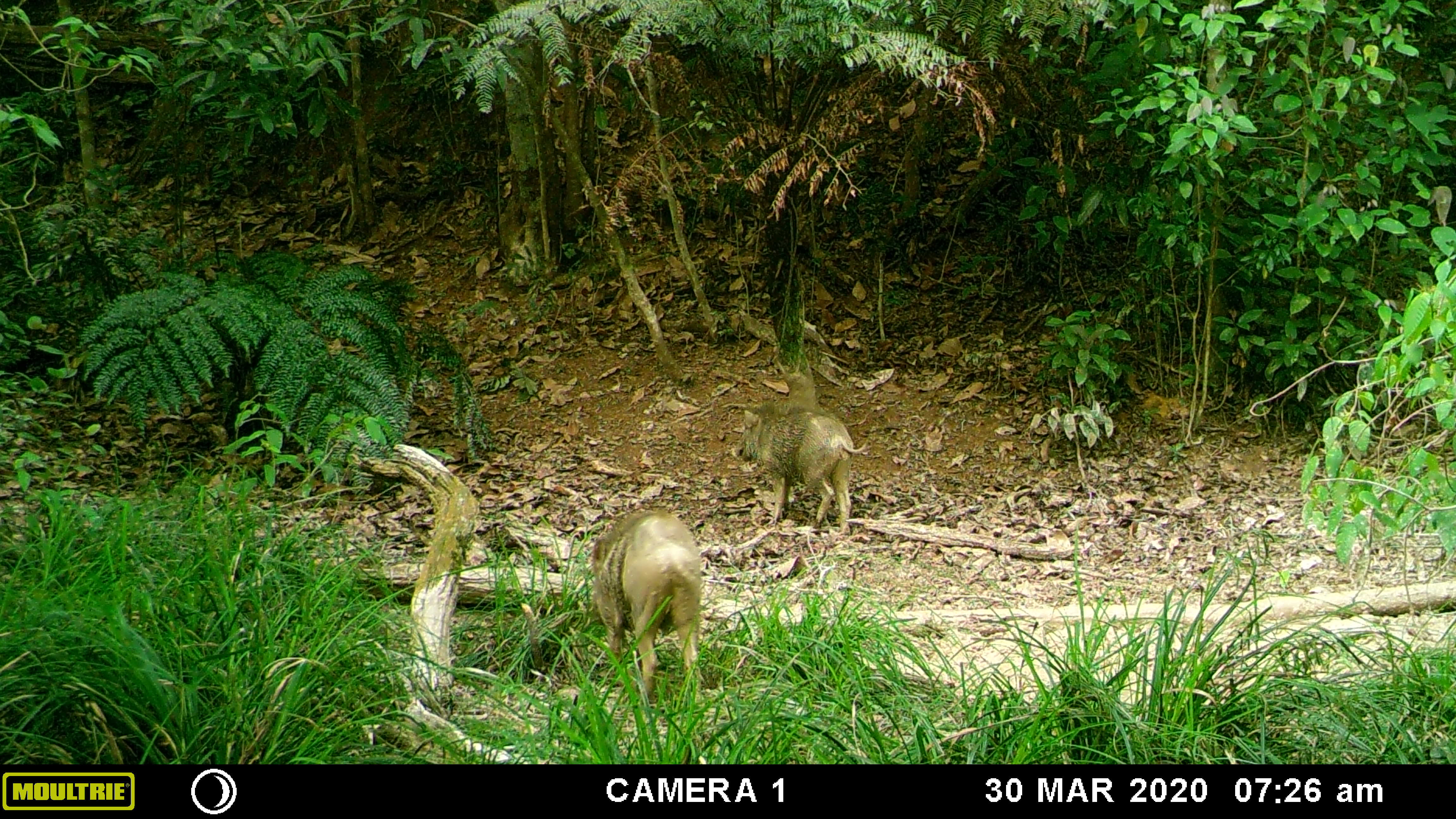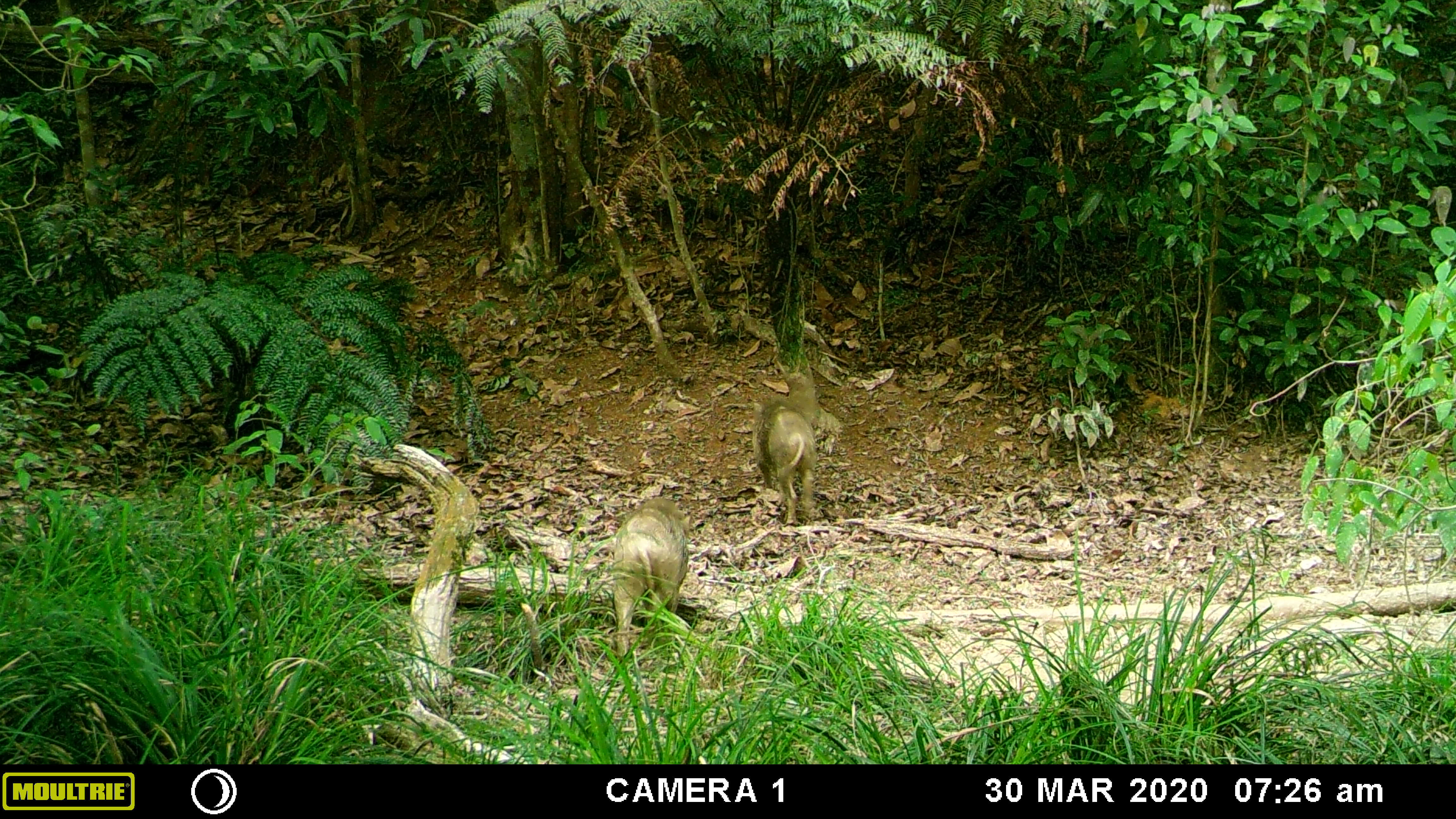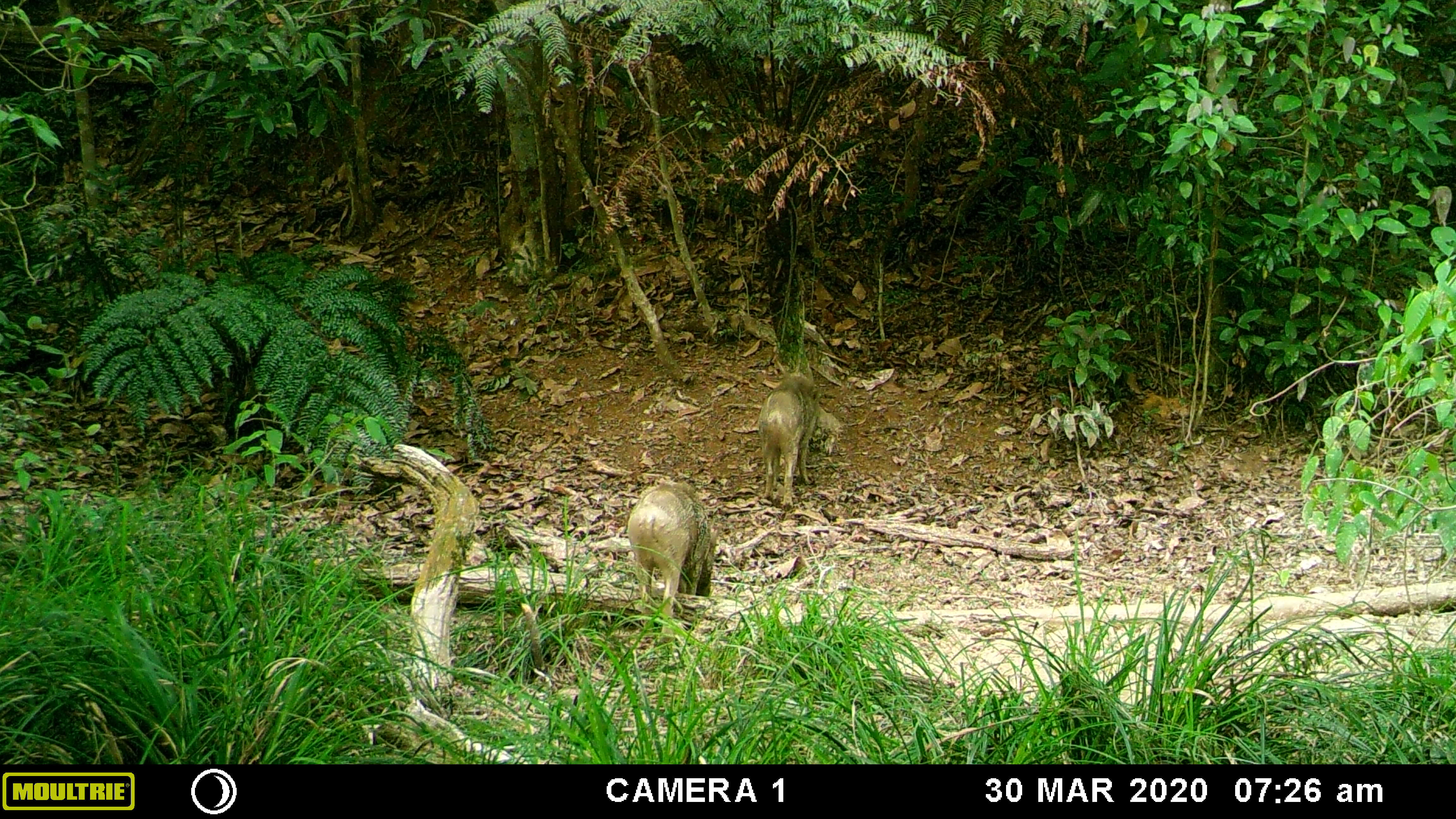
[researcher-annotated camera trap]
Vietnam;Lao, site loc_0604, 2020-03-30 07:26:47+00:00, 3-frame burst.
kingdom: Animalia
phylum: Chordata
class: Mammalia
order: Artiodactyla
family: Suidae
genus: Sus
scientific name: Sus scrofa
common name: eurasian wild pig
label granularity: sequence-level